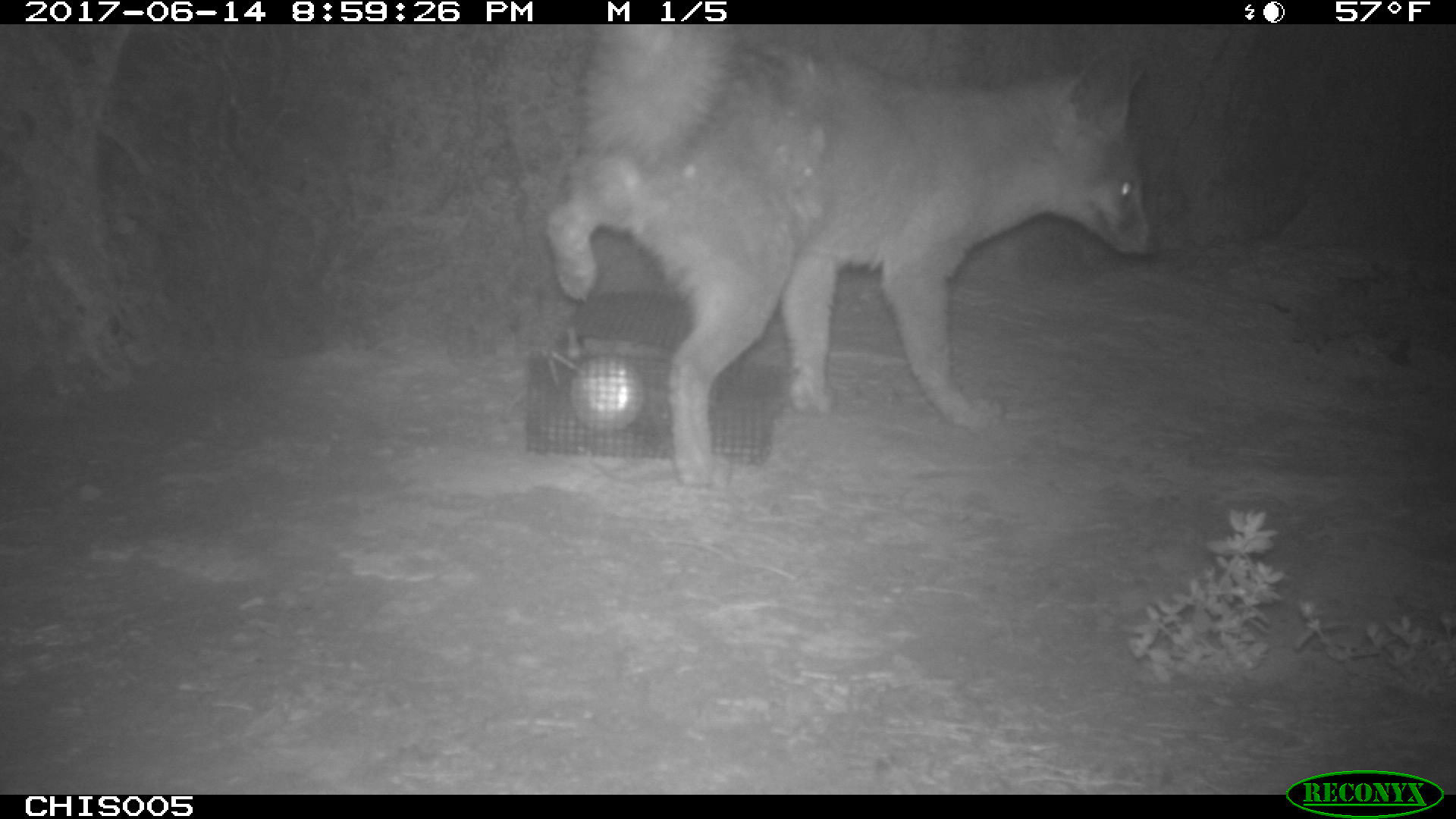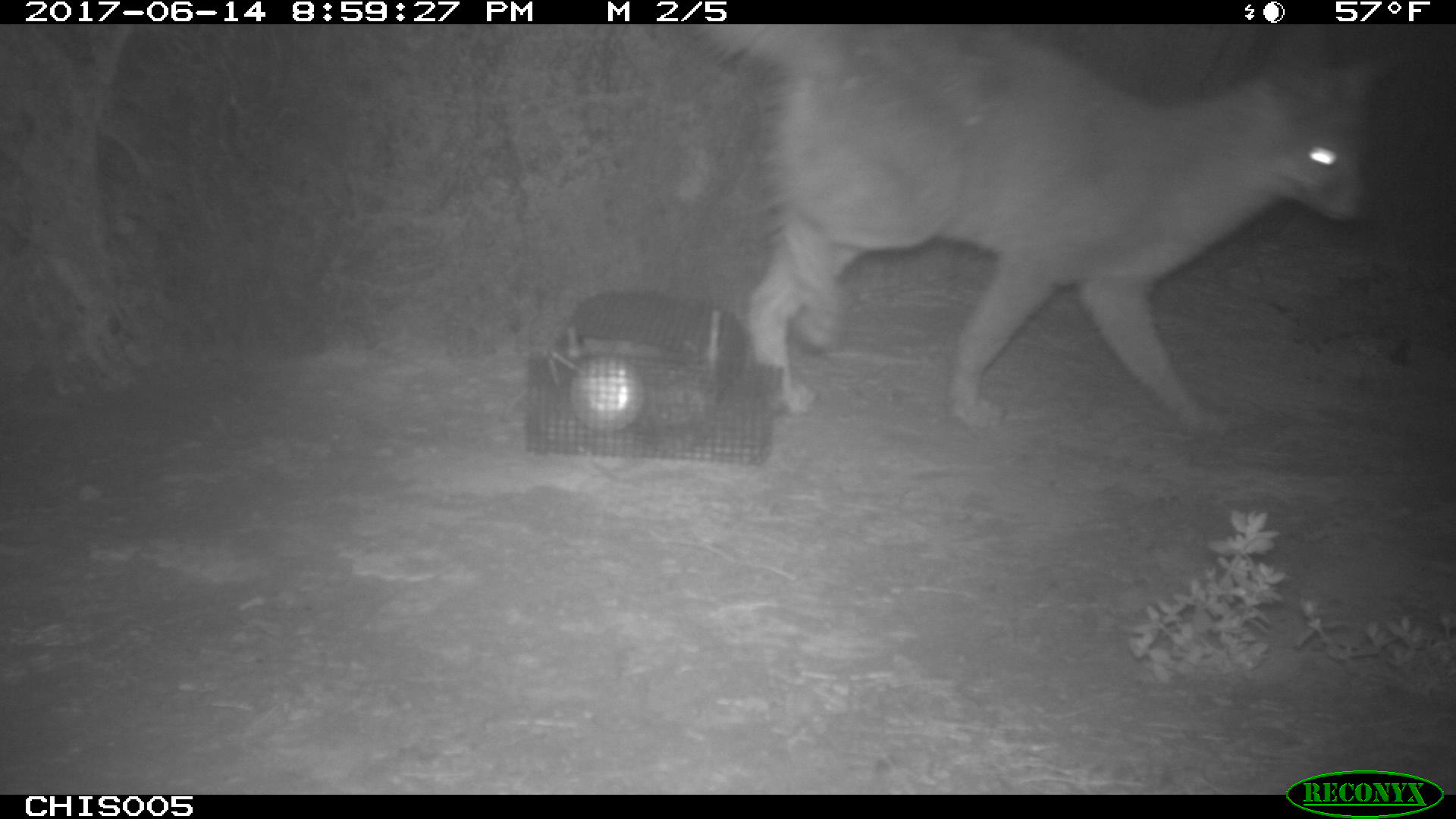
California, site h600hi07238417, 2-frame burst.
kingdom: Animalia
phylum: Chordata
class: Mammalia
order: Carnivora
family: Canidae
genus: Urocyon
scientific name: Urocyon littoralis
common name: island fox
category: fox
Fox (island fox) (Urocyon littoralis).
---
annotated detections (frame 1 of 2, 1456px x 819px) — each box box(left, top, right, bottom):
fox: box(545, 24, 1155, 488)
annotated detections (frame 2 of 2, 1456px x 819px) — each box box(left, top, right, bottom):
fox: box(691, 24, 1408, 444)